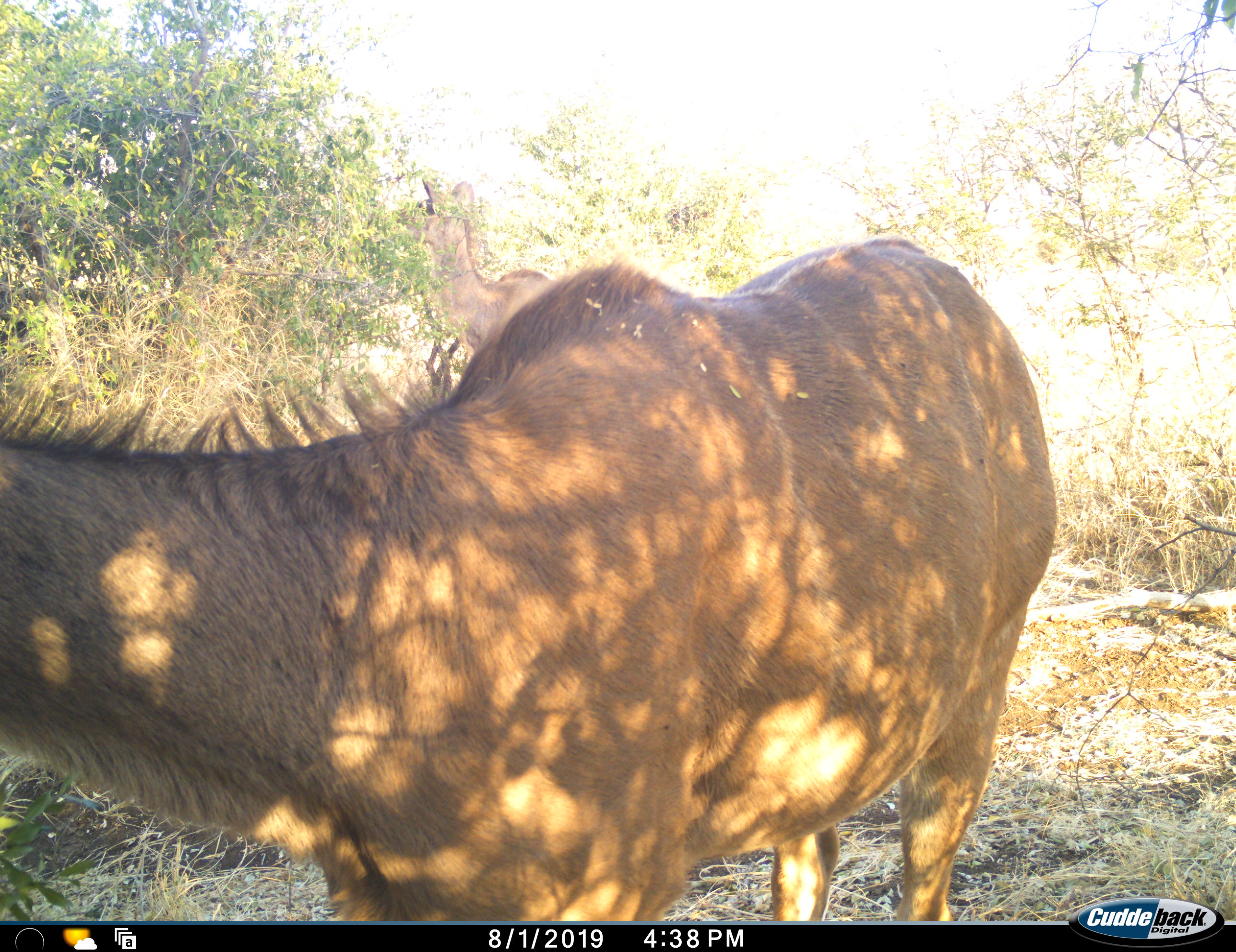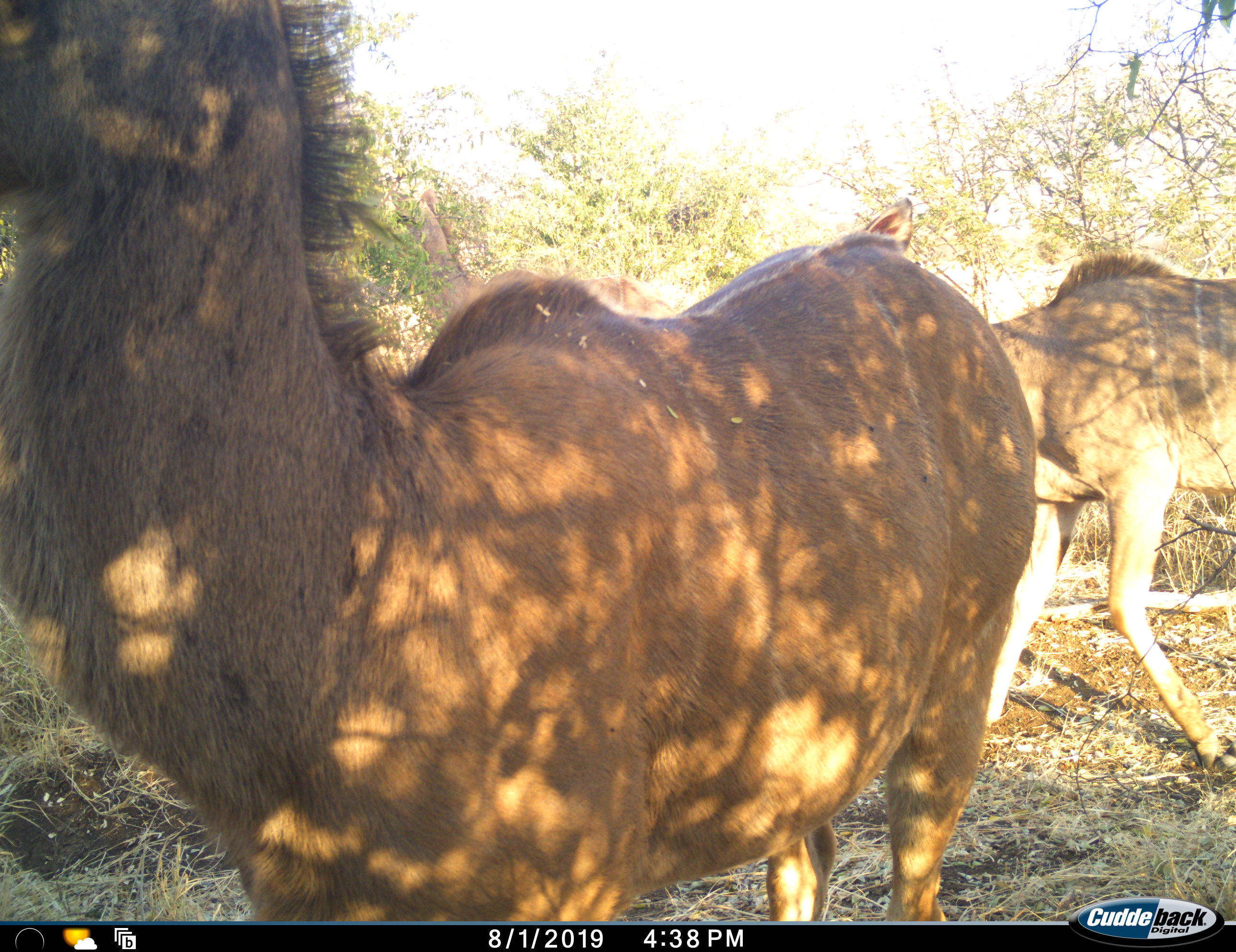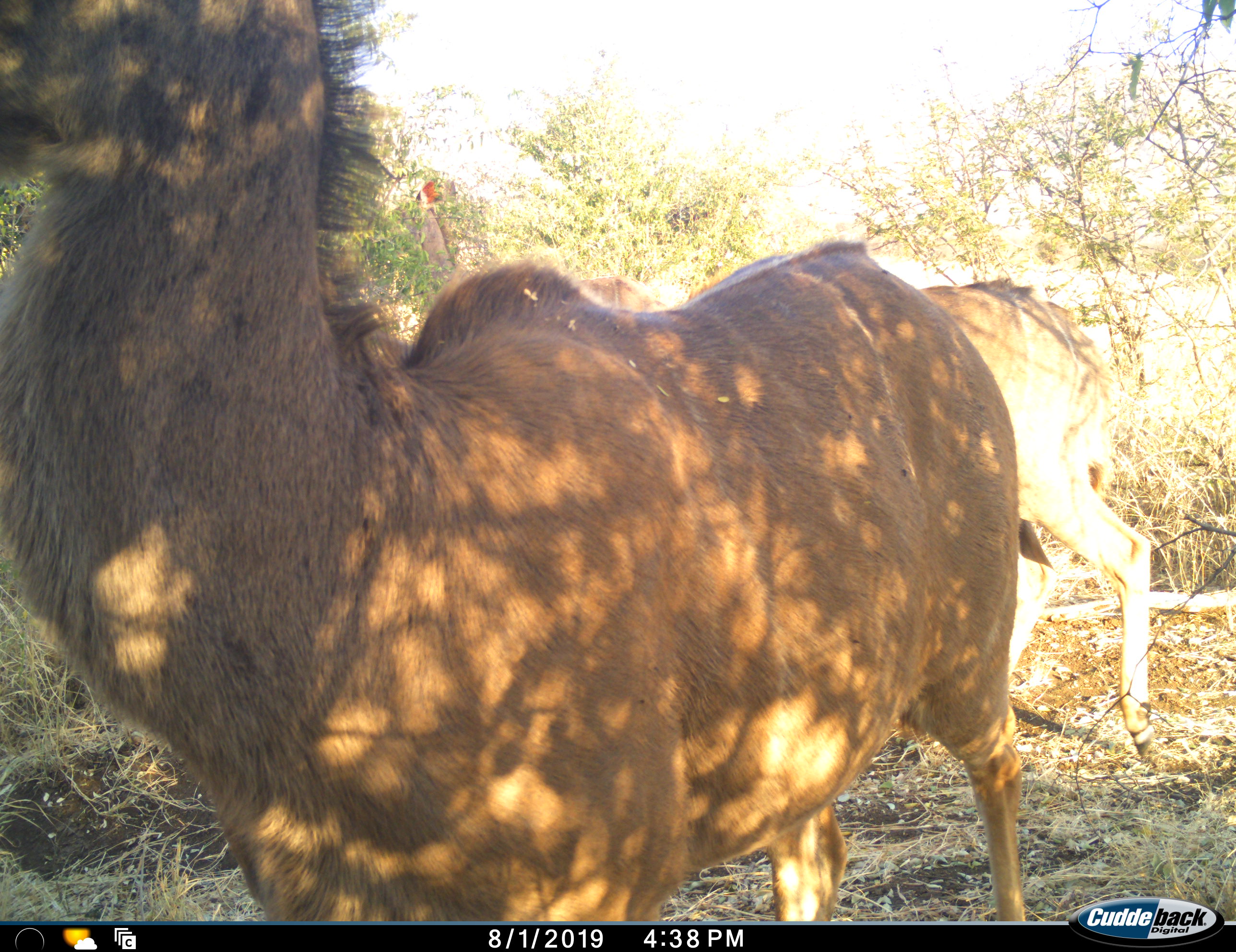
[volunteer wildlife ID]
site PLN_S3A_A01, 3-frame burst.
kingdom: Animalia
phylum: Chordata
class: Mammalia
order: Artiodactyla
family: Bovidae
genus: Tragelaphus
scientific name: Tragelaphus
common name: kudu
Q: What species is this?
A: Kudu (Tragelaphus).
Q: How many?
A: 3.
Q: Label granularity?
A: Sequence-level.